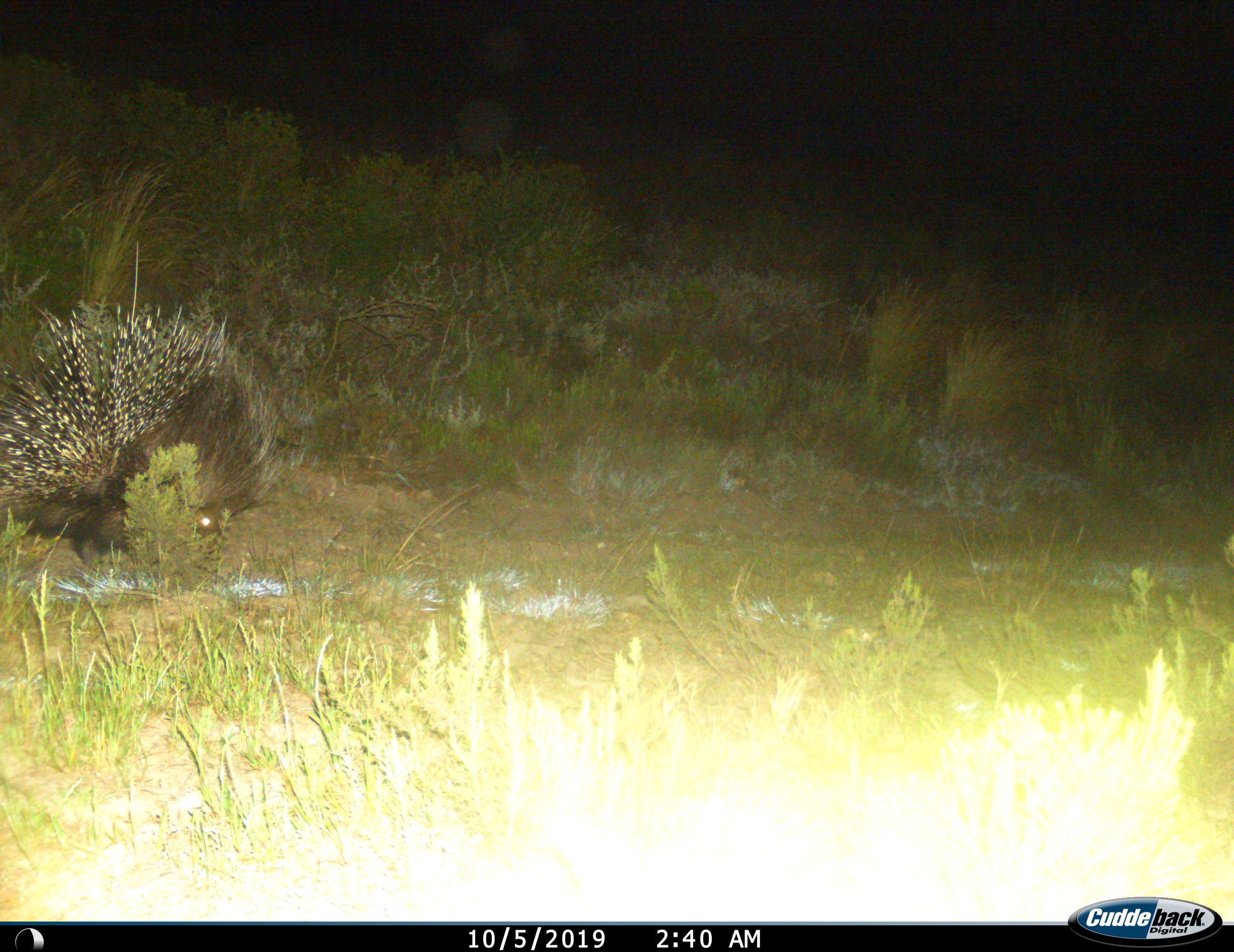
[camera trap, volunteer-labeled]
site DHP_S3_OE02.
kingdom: Animalia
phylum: Chordata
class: Mammalia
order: Rodentia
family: Hystricidae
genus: Hystrix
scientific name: Hystrix cristata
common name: crested porcupine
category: porcupine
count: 1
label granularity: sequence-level